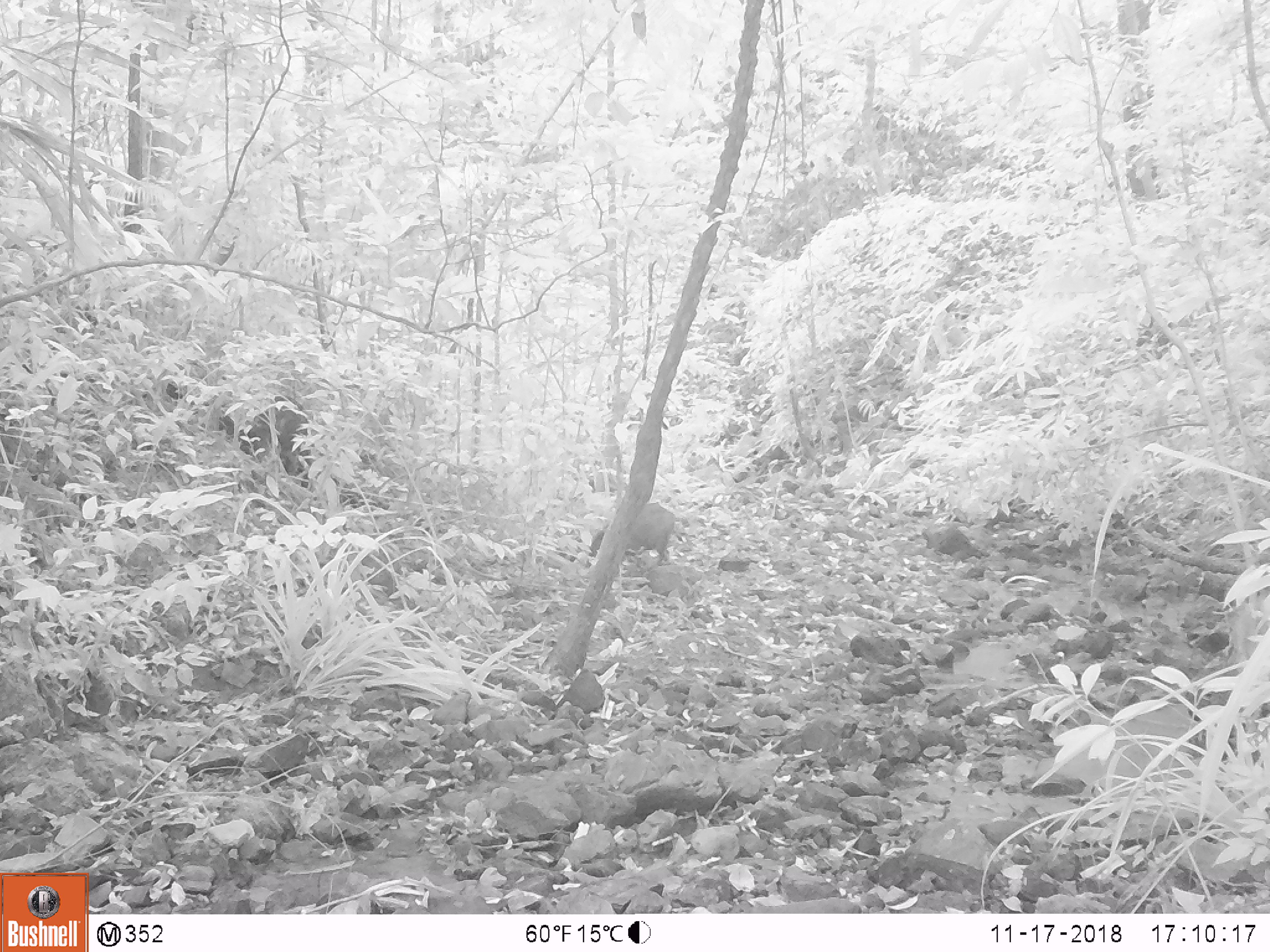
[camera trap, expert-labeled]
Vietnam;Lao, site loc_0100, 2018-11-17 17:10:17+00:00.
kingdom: Animalia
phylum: Chordata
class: Mammalia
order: Artiodactyla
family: Suidae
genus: Sus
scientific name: Sus scrofa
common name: eurasian wild pig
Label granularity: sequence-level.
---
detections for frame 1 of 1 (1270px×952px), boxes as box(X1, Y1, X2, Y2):
eurasian wild pig: box(589, 502, 689, 565)